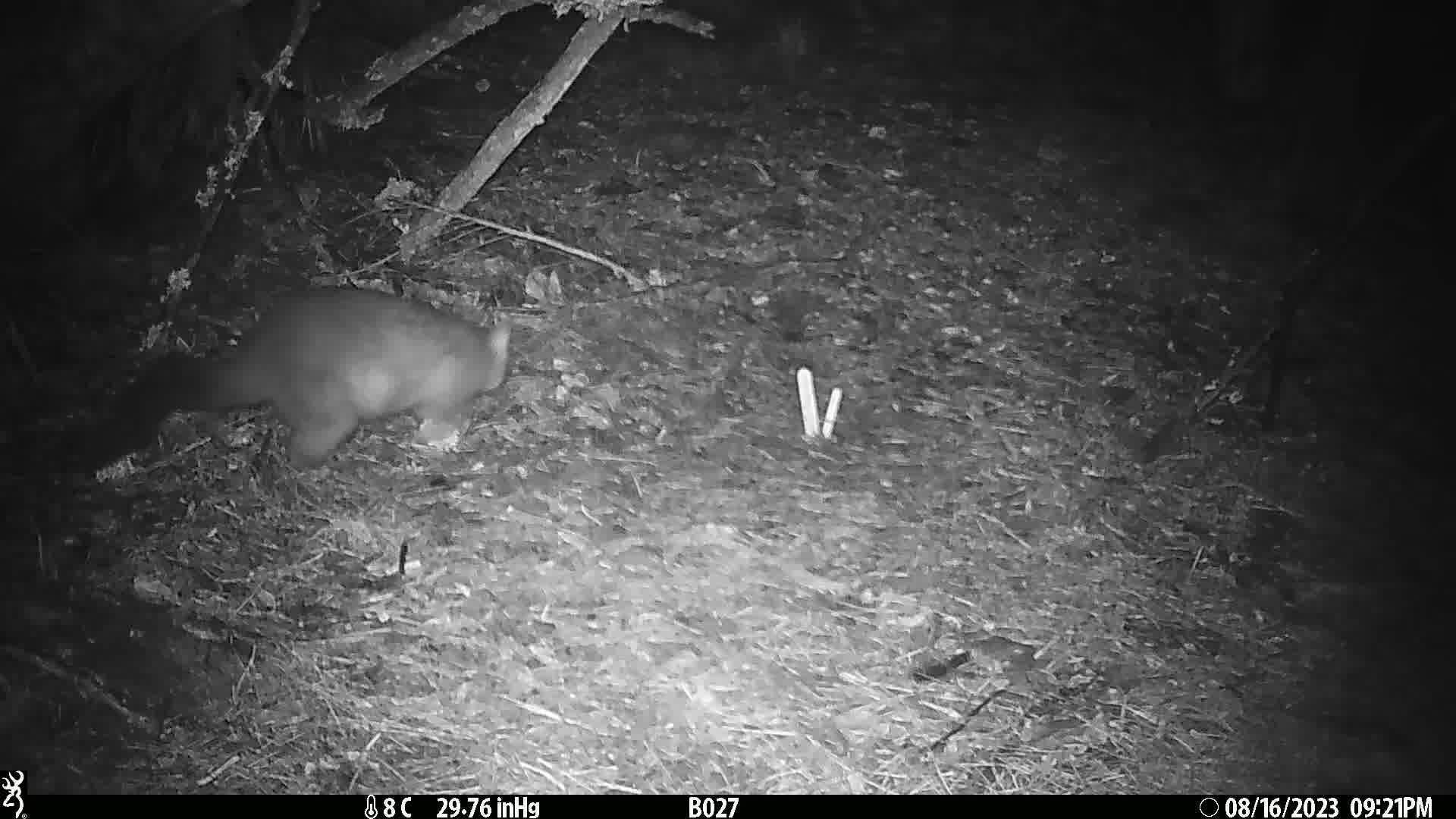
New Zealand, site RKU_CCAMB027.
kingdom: Animalia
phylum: Chordata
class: Mammalia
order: Diprotodontia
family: Phalangeridae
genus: Trichosurus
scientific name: Trichosurus vulpecula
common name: common brushtail possum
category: possum